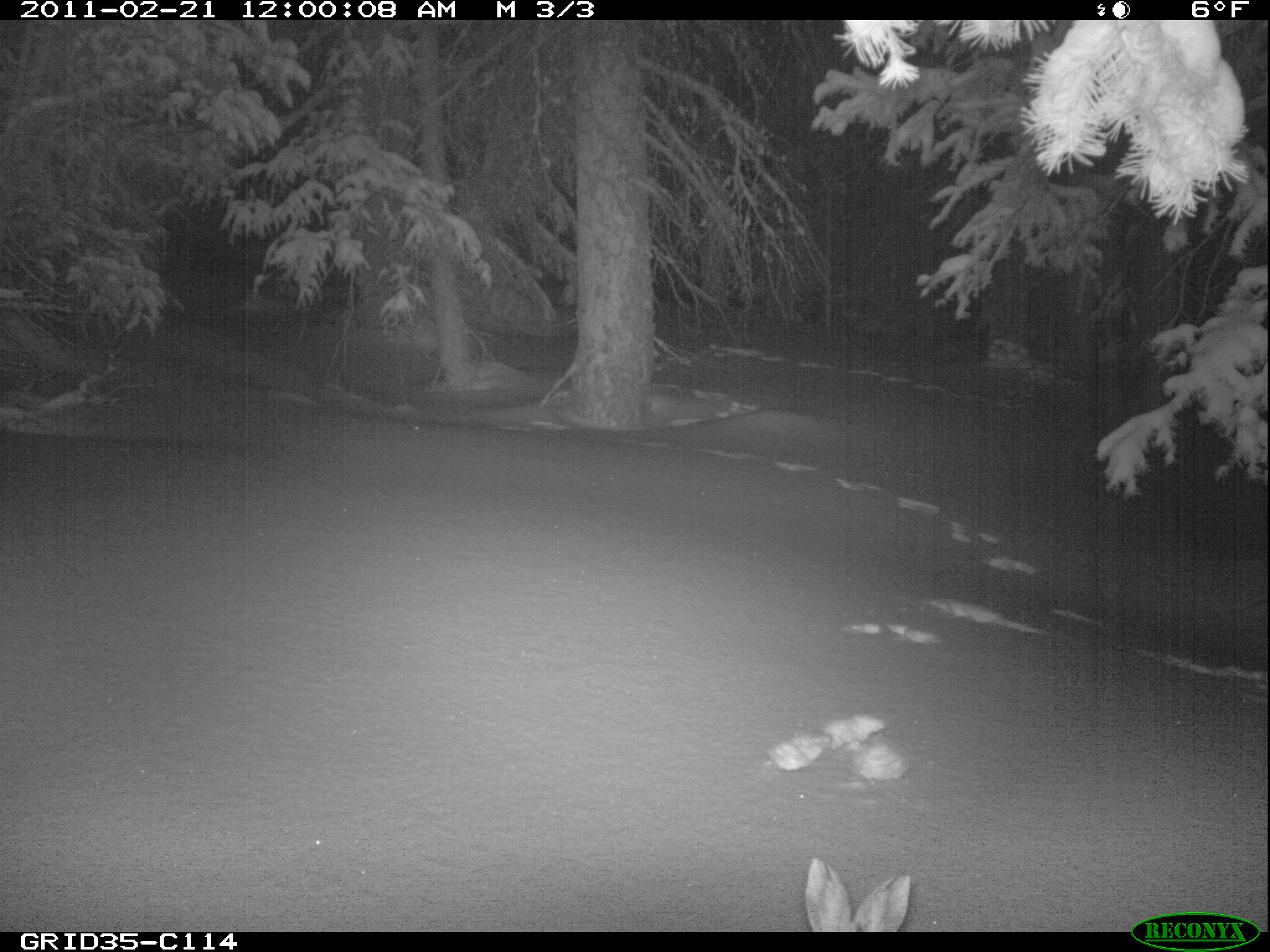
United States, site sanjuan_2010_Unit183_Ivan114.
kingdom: Animalia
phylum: Chordata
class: Mammalia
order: Lagomorpha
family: Leporidae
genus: Lepus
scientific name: Lepus americanus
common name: snowshoe hare